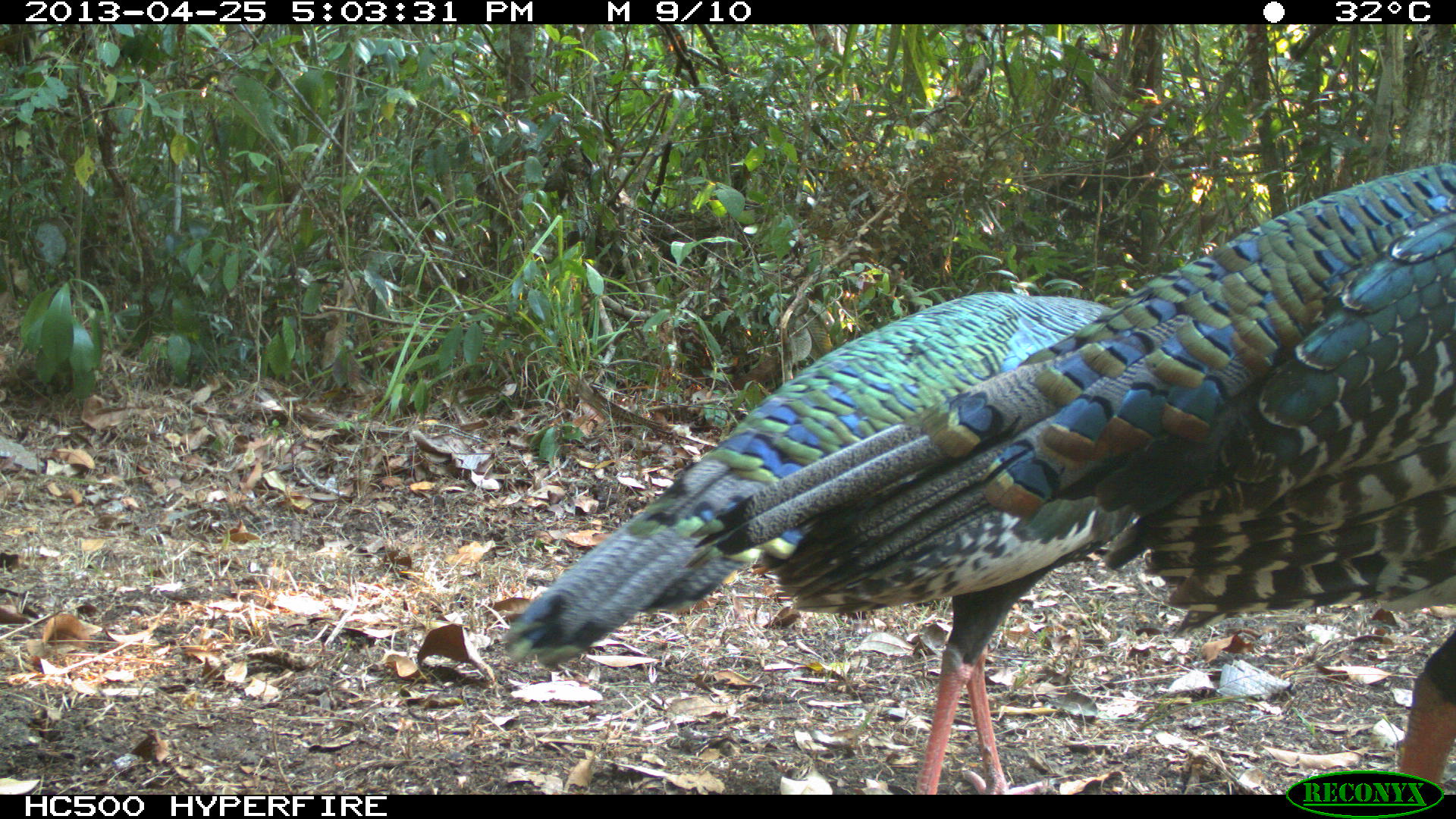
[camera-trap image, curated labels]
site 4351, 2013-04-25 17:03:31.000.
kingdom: Animalia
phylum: Chordata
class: Aves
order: Galliformes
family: Phasianidae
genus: Meleagris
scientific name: Meleagris ocellata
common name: ocellated turkey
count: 3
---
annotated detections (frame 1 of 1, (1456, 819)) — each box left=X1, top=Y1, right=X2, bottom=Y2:
meleagris ocellata: left=685, top=160, right=1455, bottom=794; left=501, top=290, right=1141, bottom=794